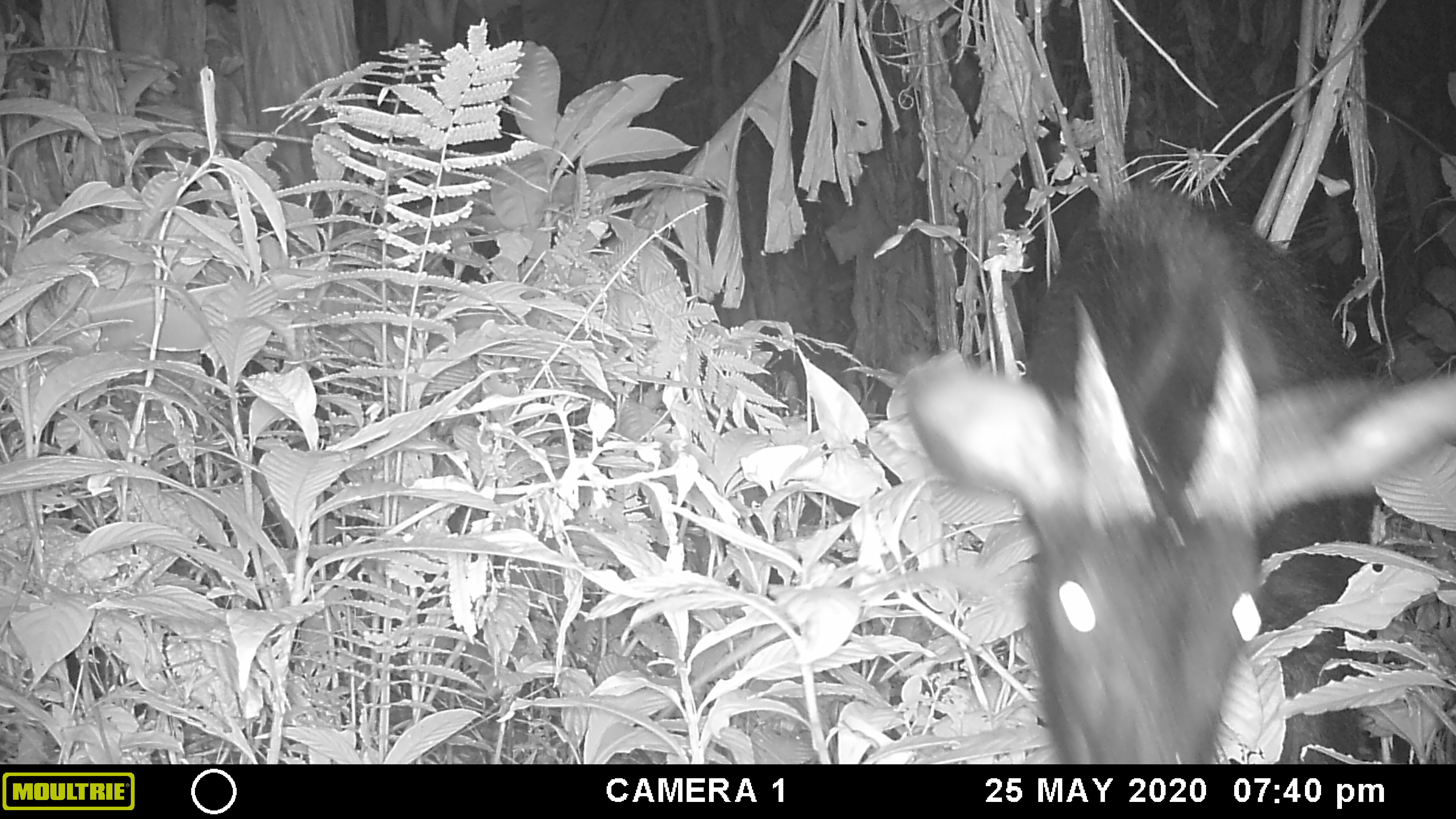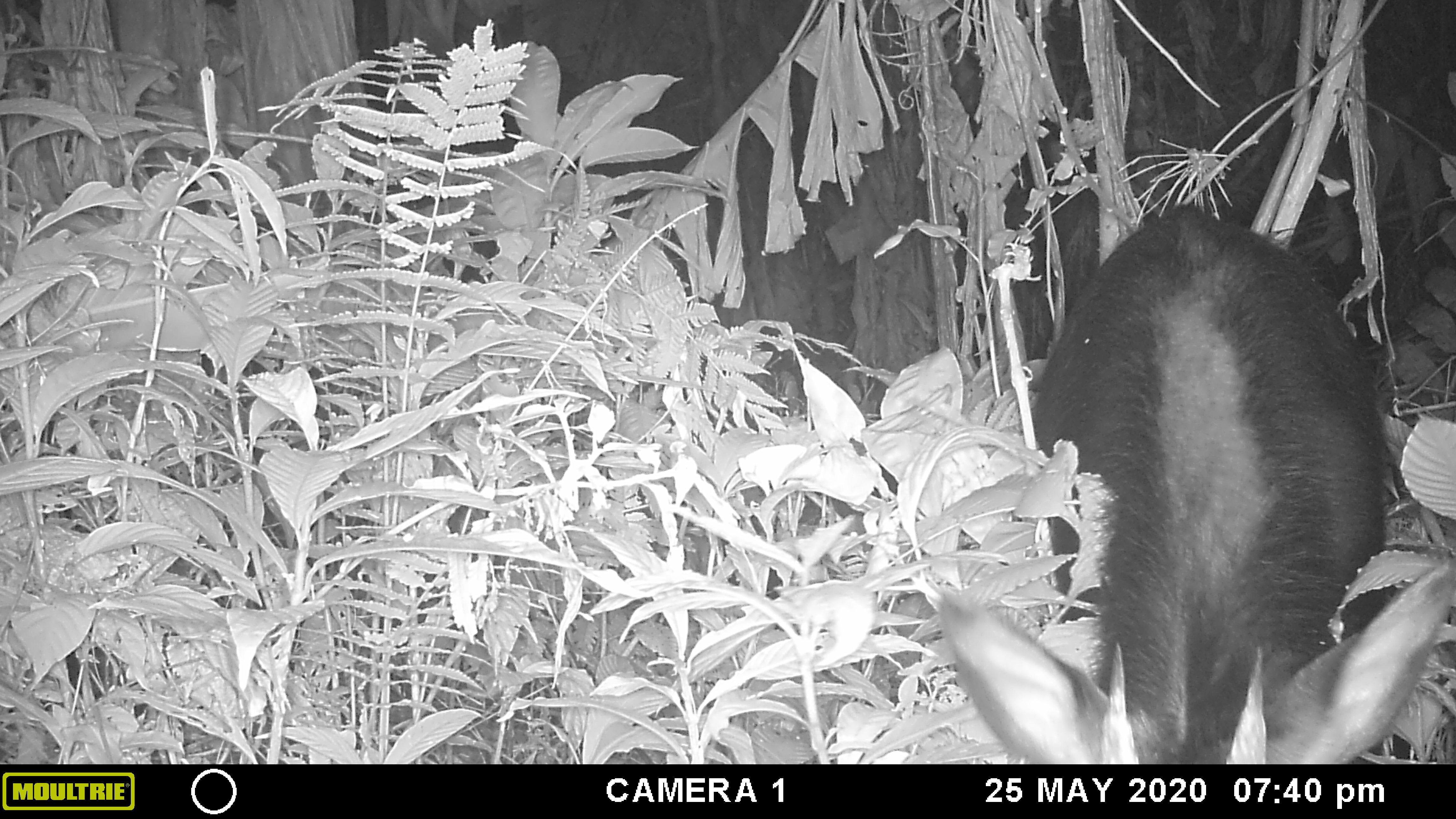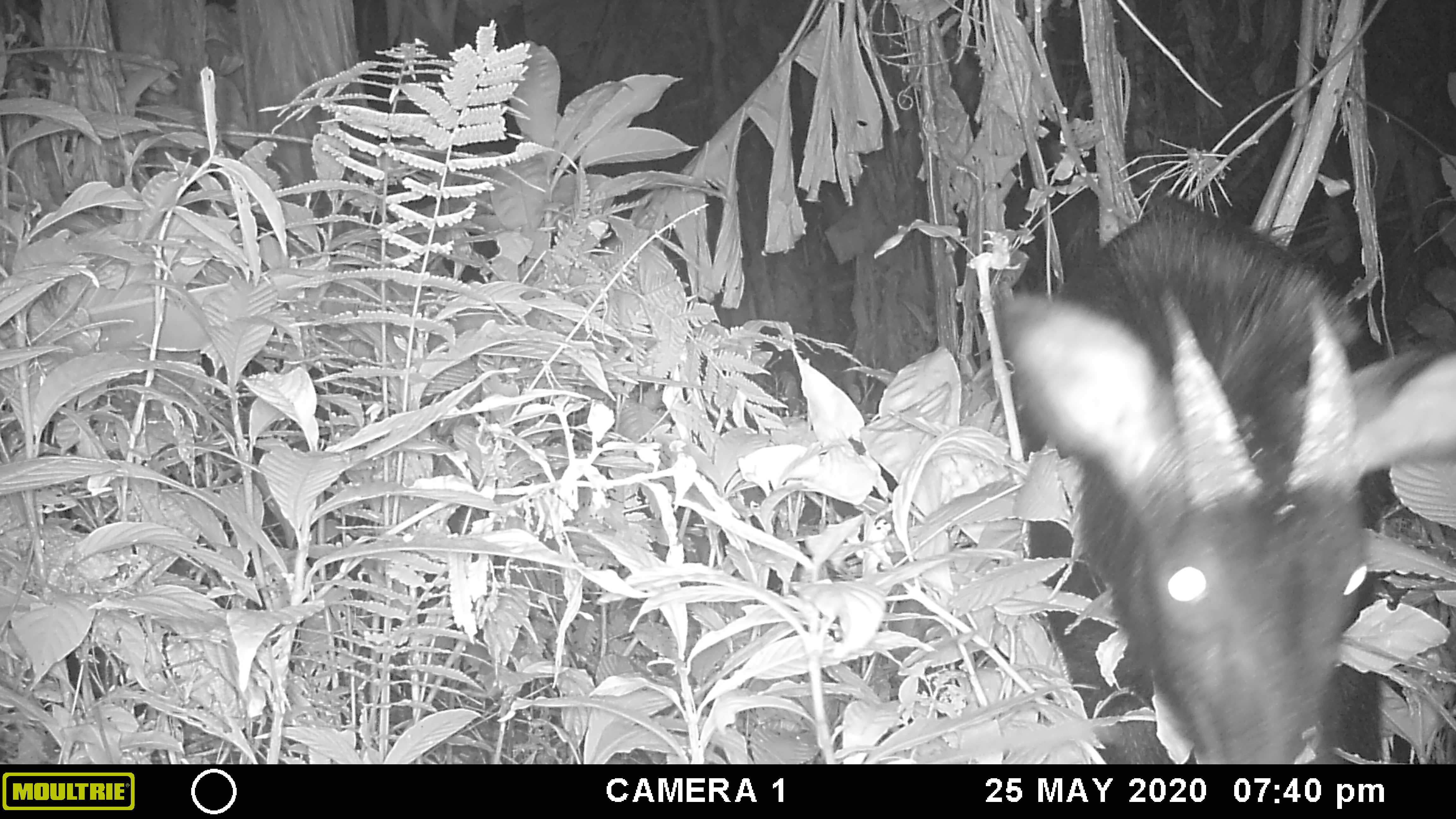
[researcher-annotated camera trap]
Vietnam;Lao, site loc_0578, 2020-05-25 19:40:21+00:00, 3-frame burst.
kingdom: Animalia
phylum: Chordata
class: Mammalia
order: Artiodactyla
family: Bovidae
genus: Capricornis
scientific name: Capricornis sumatraensis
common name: chinese serow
Chinese serow (Capricornis sumatraensis). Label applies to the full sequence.